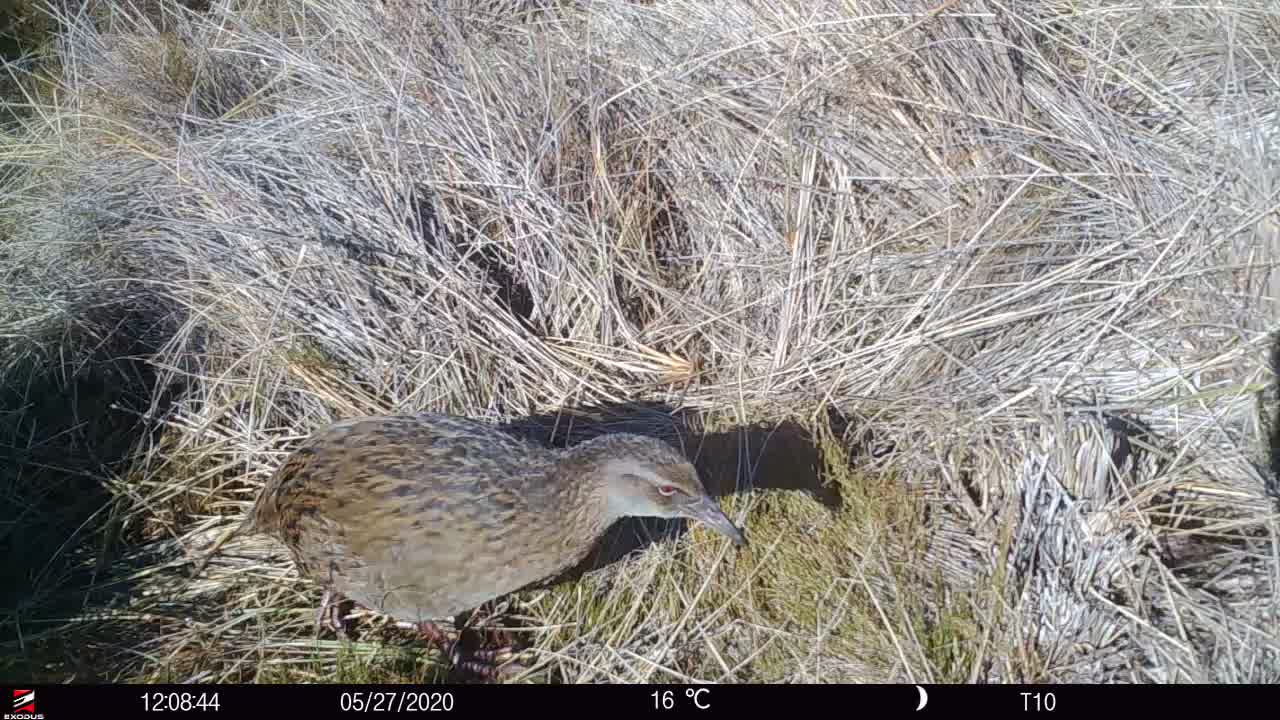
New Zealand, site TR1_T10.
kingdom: Animalia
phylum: Chordata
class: Aves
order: Gruiformes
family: Rallidae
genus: Gallirallus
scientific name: Gallirallus australis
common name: weka